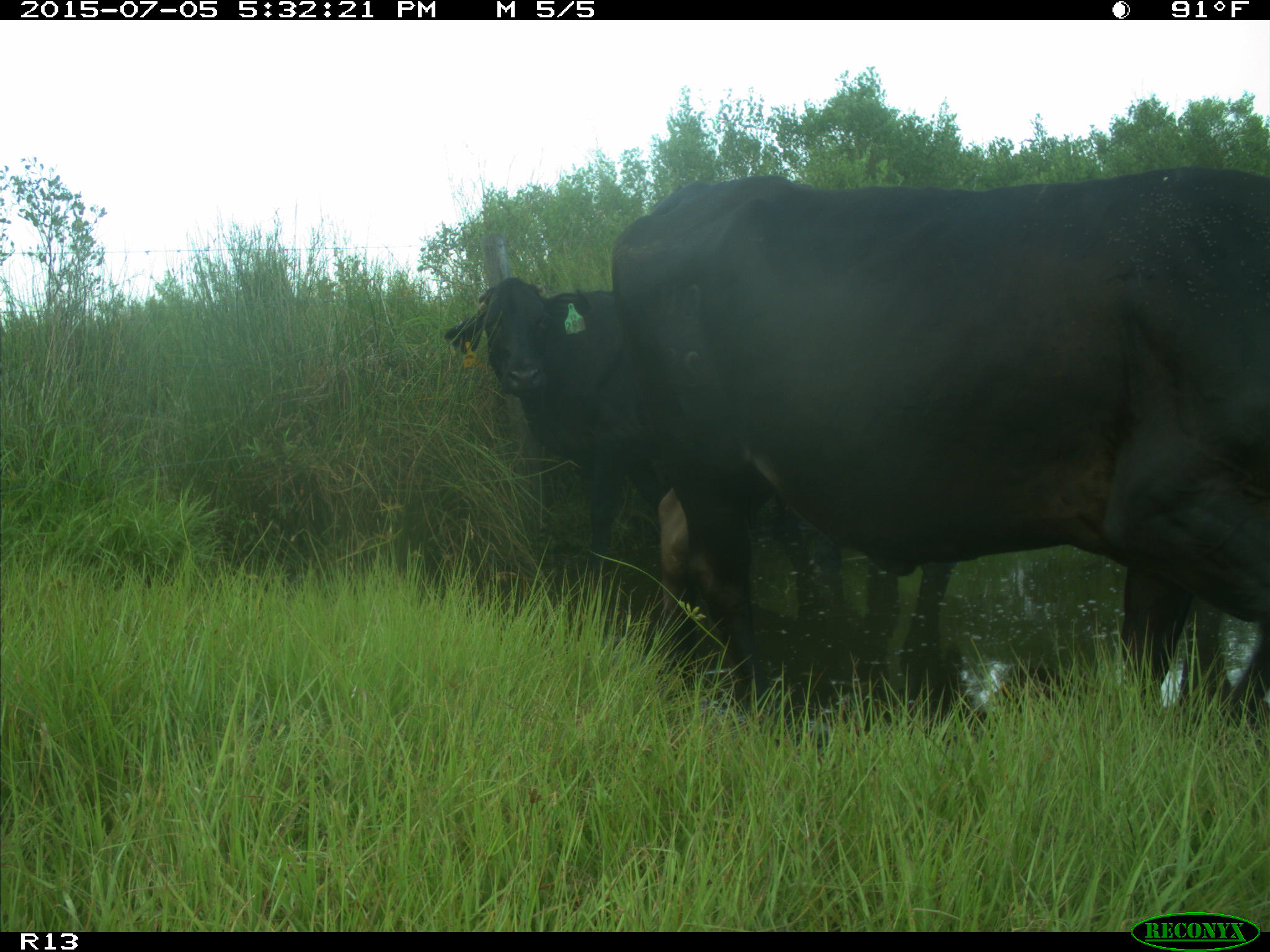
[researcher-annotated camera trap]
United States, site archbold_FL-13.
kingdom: Animalia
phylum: Chordata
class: Mammalia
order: Artiodactyla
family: Bovidae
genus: Bos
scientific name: Bos taurus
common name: domestic cow